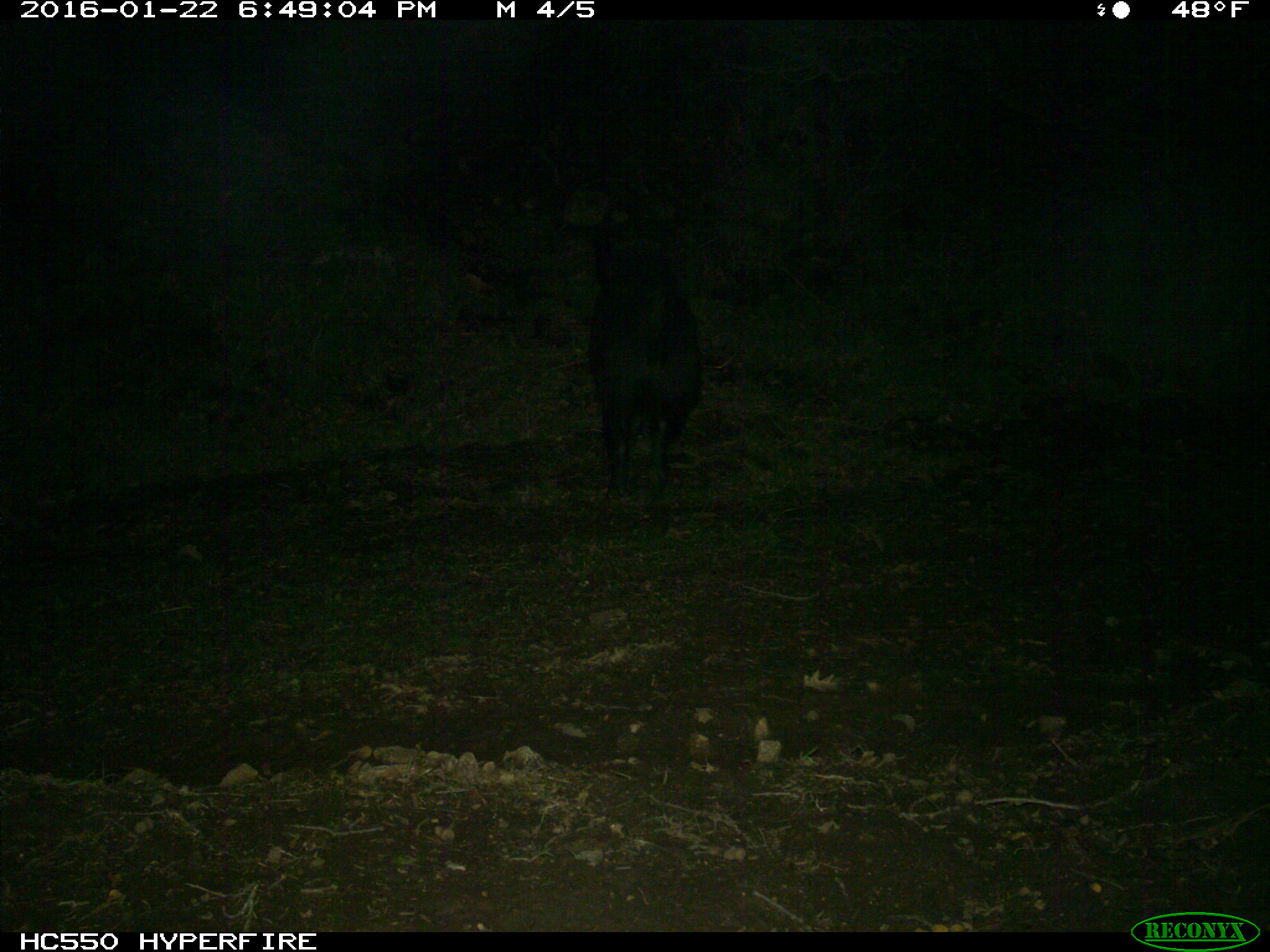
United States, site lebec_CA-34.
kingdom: Animalia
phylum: Chordata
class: Mammalia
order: Artiodactyla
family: Suidae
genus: Sus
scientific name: Sus scrofa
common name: wild boar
Sus scrofa (wild boar).